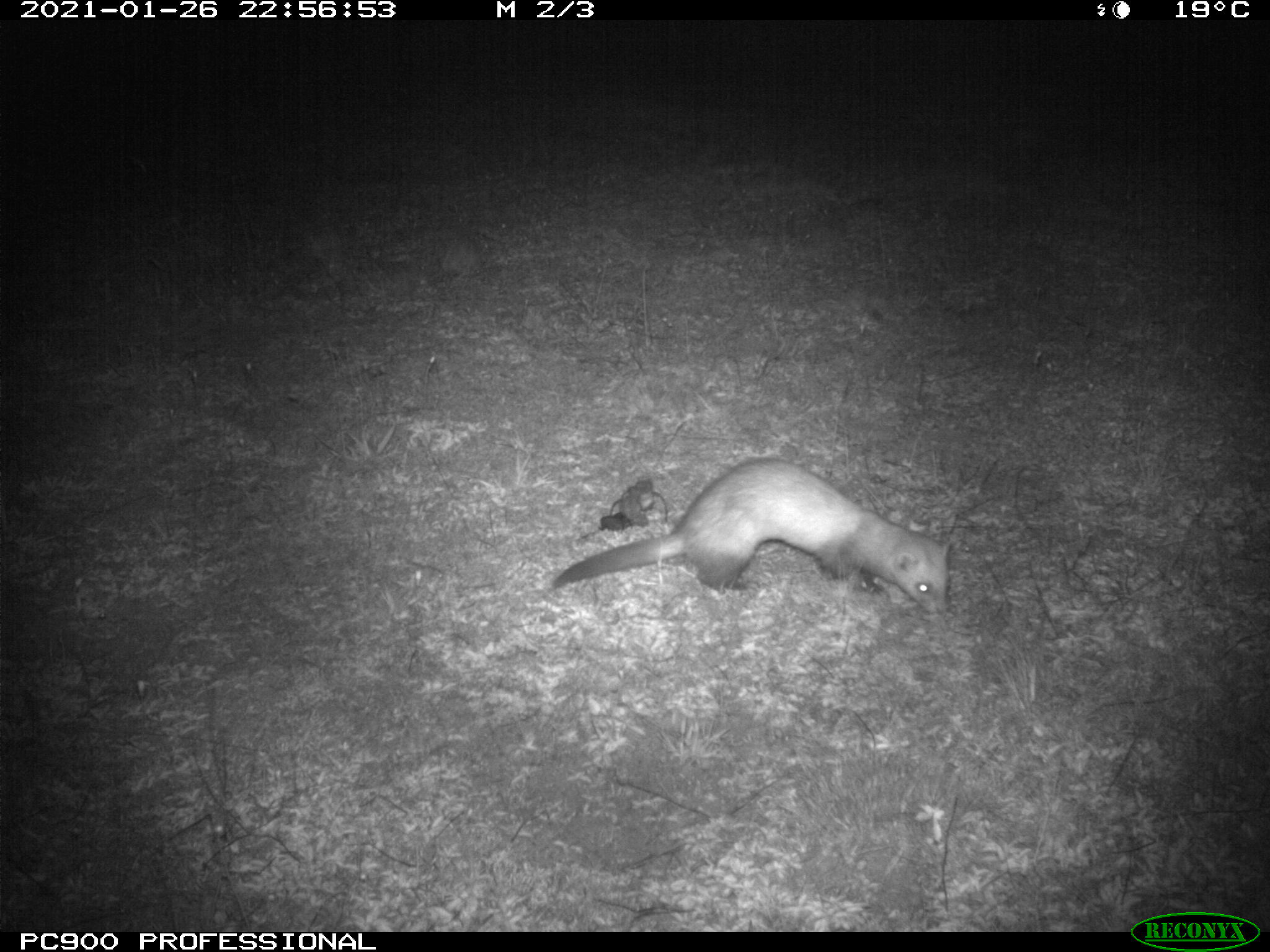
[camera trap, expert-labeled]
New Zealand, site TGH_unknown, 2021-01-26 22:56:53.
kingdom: Animalia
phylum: Chordata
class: Mammalia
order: Carnivora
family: Mustelidae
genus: Mustela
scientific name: Mustela furo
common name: ferret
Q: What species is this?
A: Ferret (Mustela furo).